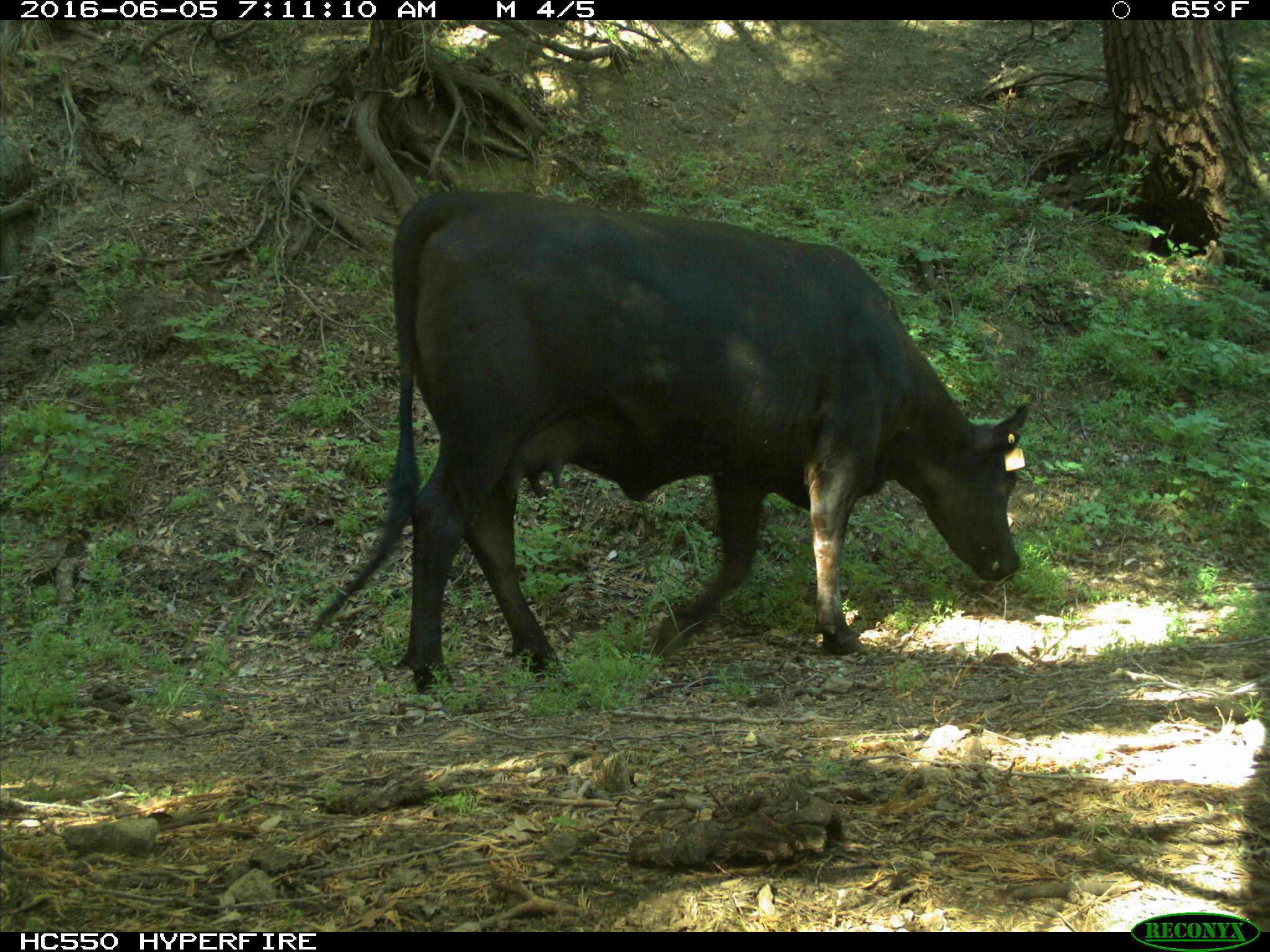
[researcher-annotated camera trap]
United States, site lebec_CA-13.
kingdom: Animalia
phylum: Chordata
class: Mammalia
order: Artiodactyla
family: Bovidae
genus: Bos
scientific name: Bos taurus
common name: domestic cow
Bos taurus (domestic cow).